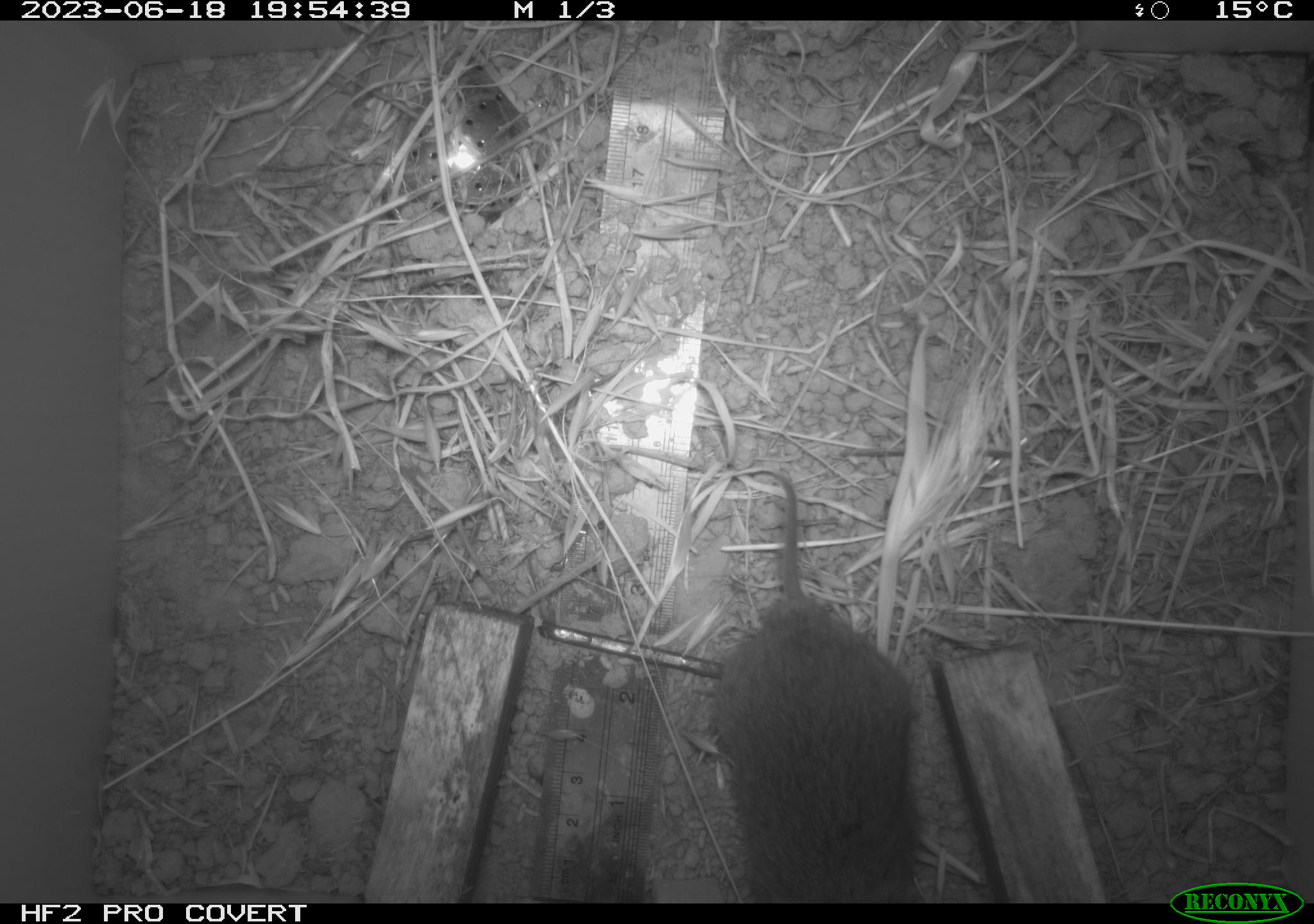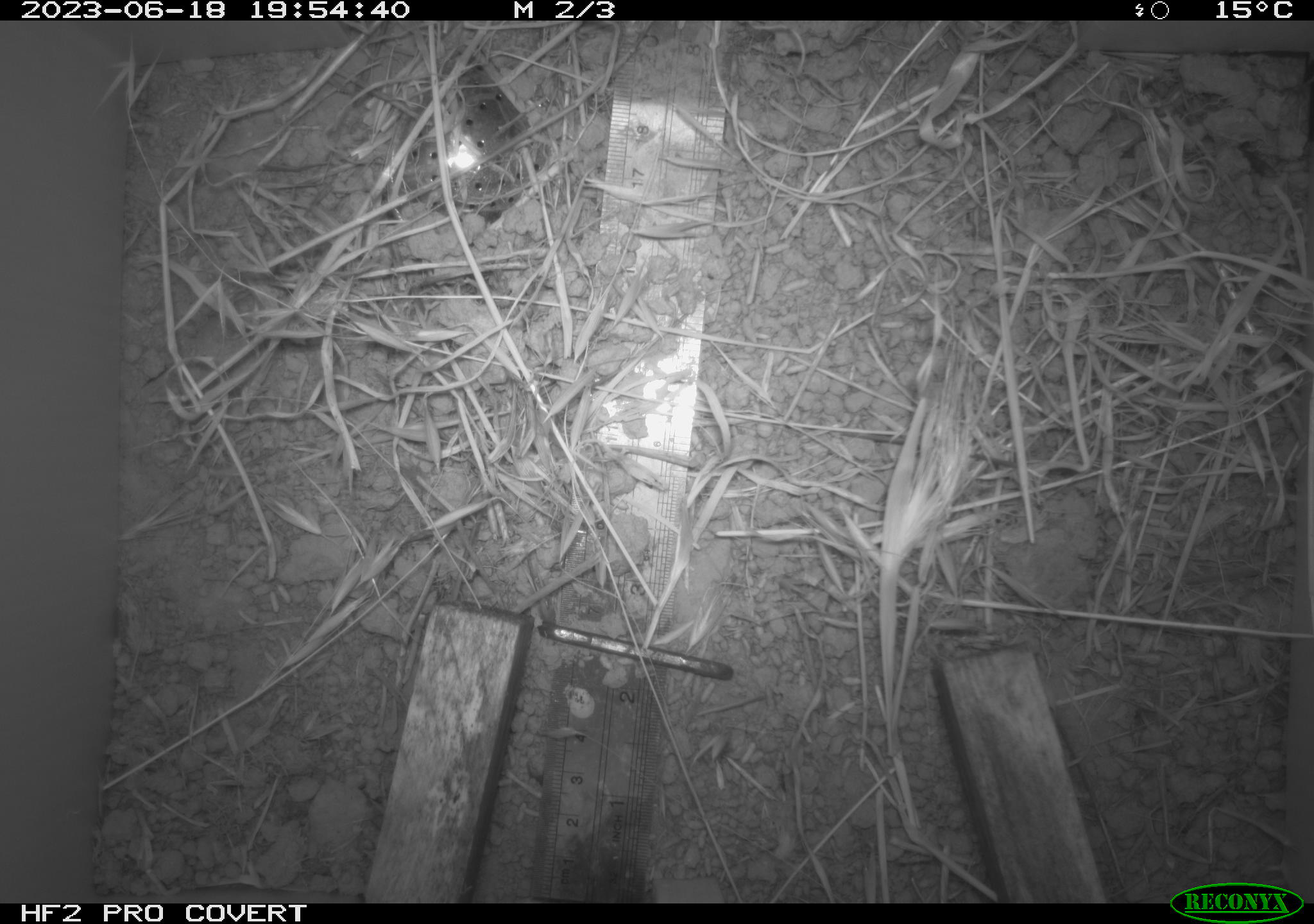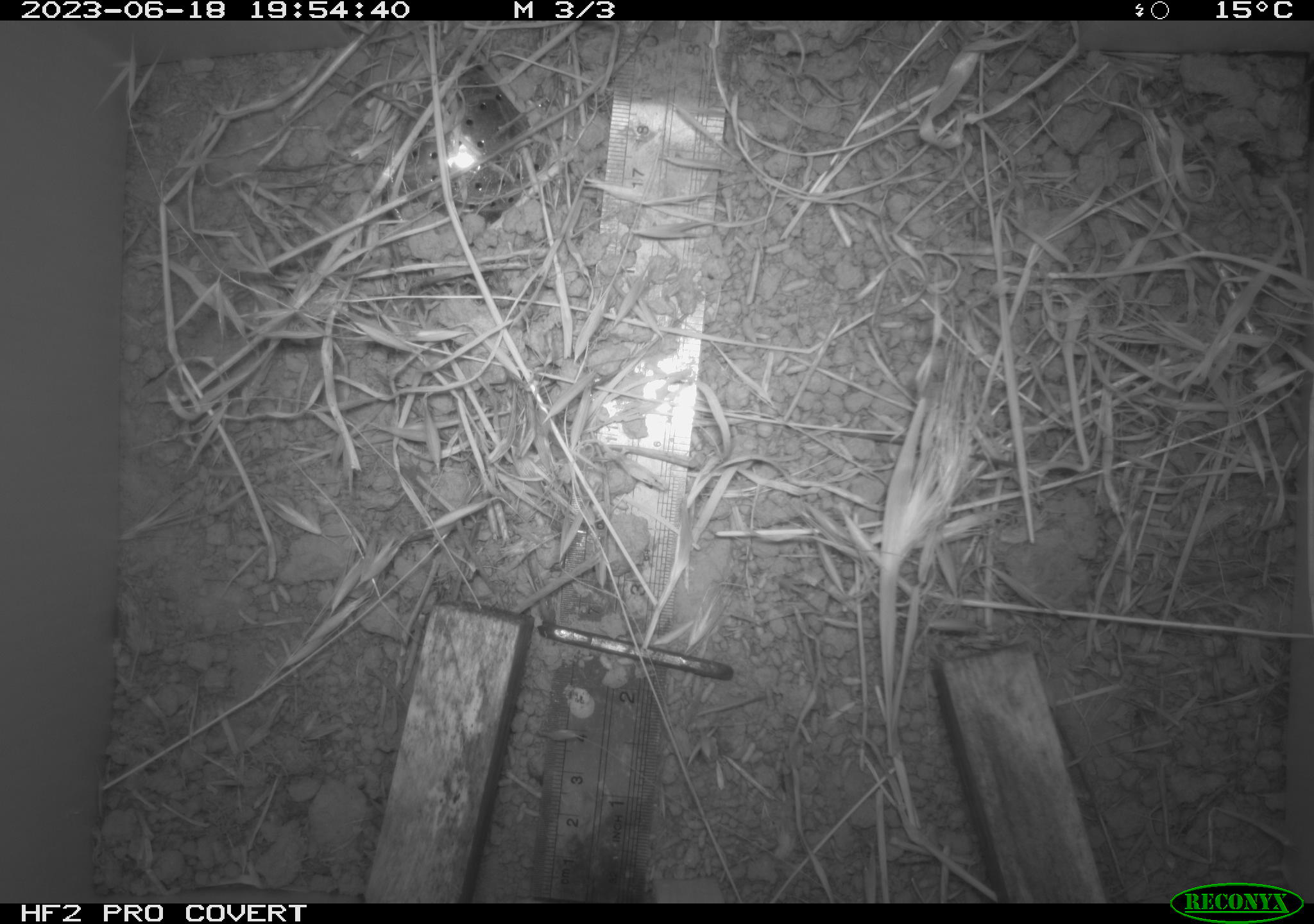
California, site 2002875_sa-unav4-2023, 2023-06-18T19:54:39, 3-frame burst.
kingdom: Animalia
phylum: Chordata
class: Mammalia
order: Rodentia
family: Cricetidae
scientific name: Arvicolinae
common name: voles, lemmings, and muskrats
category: arvicolinae subfamily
Arvicolinae subfamily (voles, lemmings, and muskrats) (Arvicolinae).